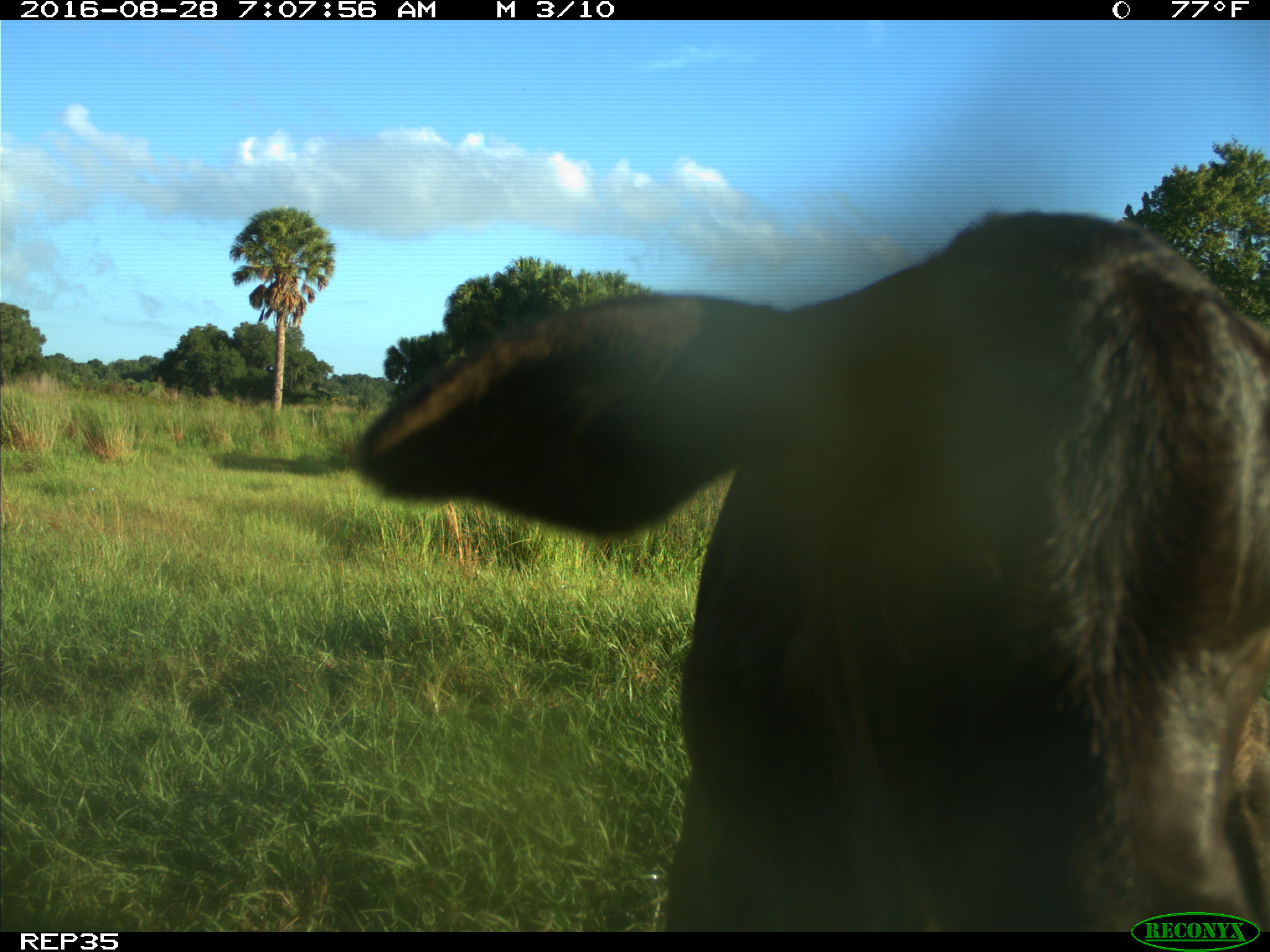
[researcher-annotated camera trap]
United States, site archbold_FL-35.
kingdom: Animalia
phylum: Chordata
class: Mammalia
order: Artiodactyla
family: Bovidae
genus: Bos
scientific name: Bos taurus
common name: domestic cow